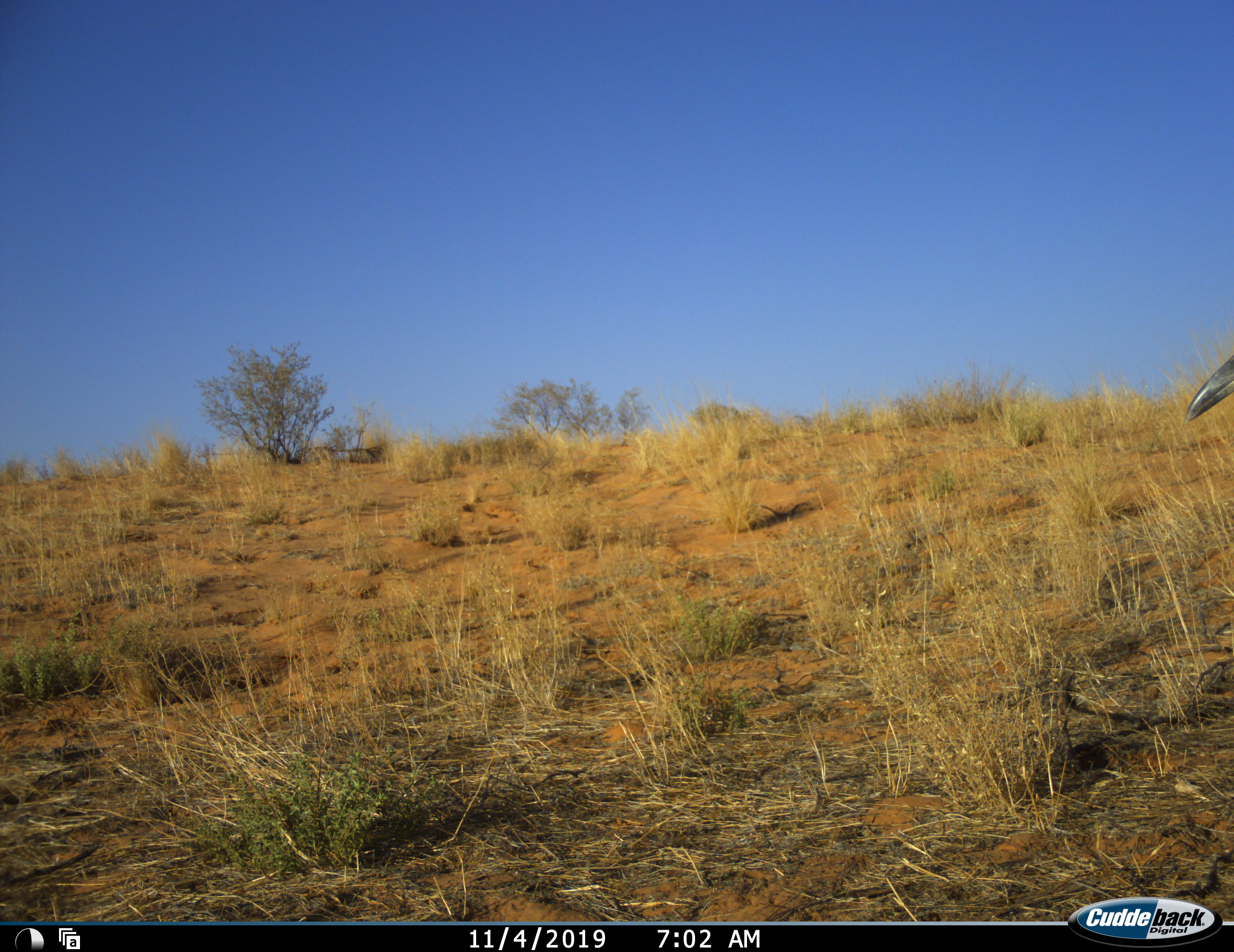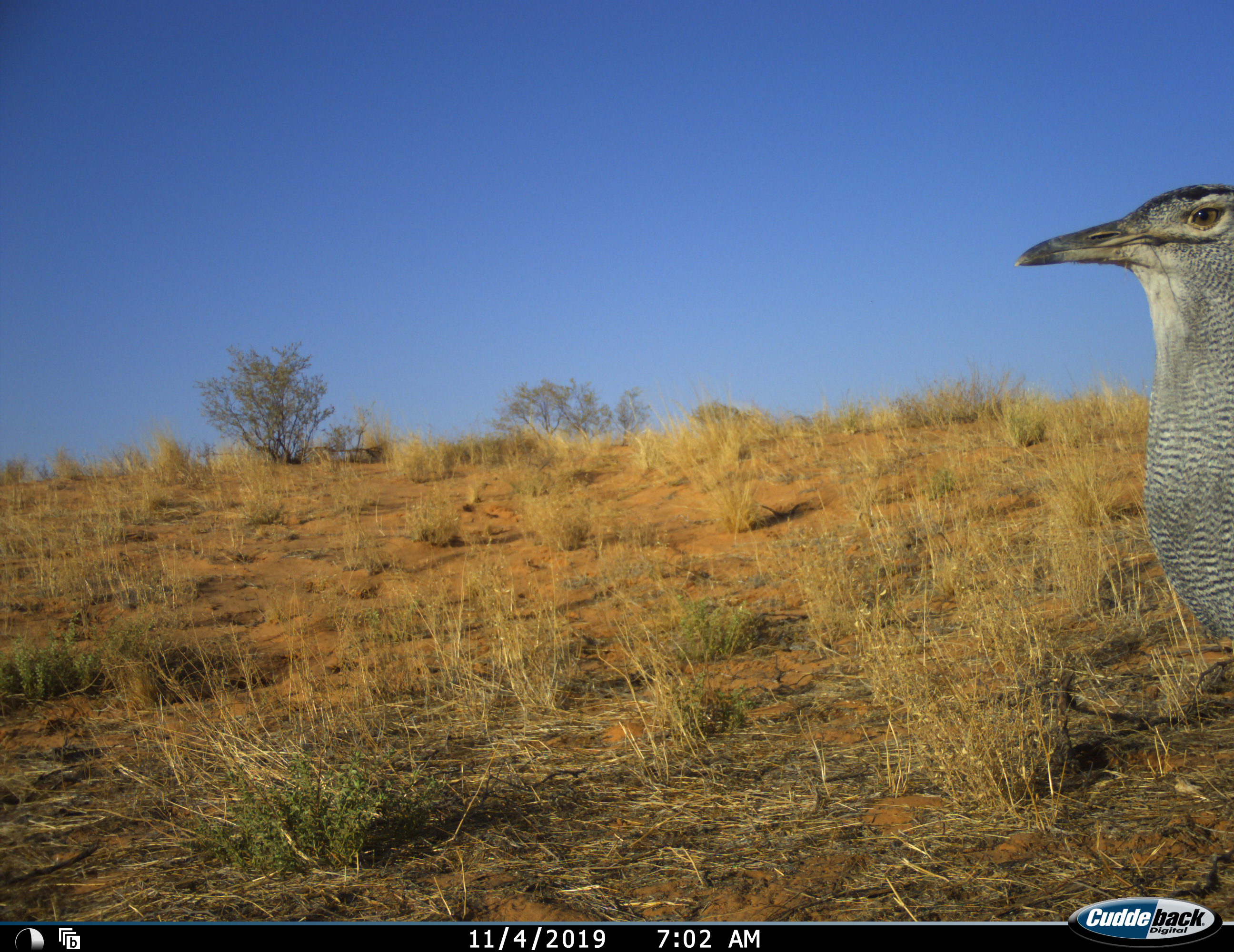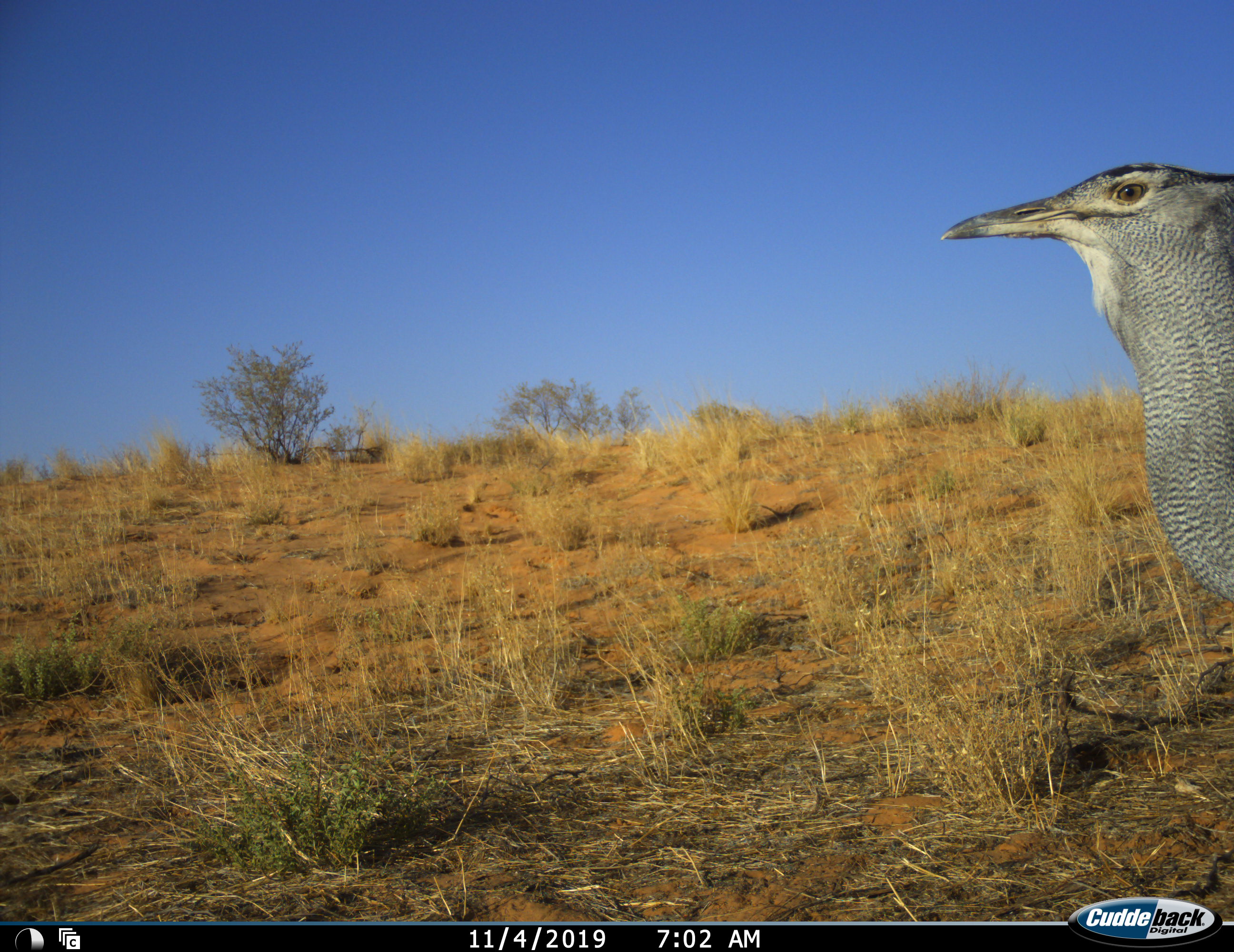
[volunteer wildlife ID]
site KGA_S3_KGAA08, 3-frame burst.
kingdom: Animalia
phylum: Chordata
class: Aves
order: Otidiformes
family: Otididae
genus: Ardeotis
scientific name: Ardeotis kori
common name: kori bustard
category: bustardkori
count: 1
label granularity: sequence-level